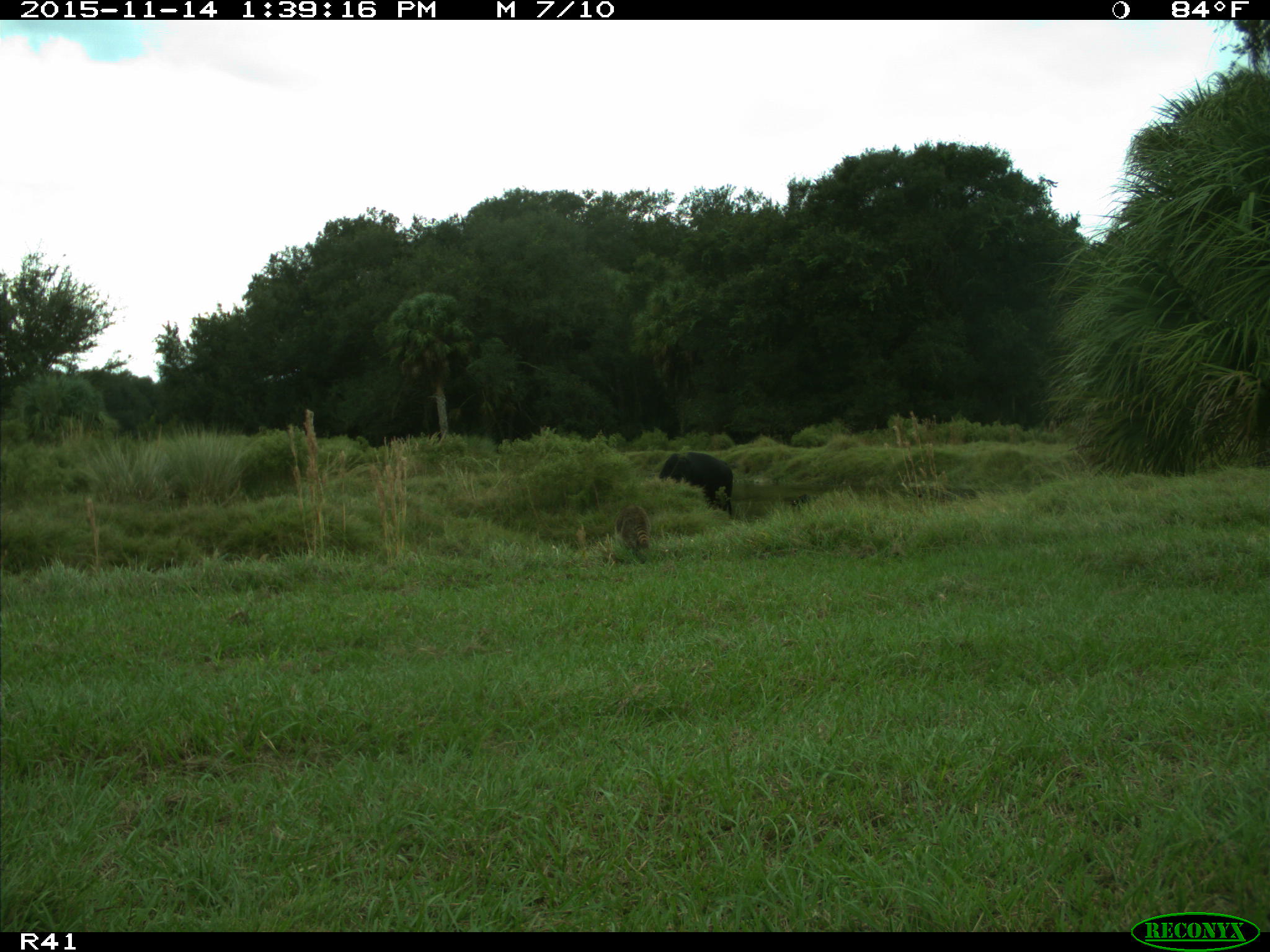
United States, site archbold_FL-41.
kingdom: Animalia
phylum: Chordata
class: Mammalia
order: Artiodactyla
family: Bovidae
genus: Bos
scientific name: Bos taurus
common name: domestic cow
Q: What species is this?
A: Bos taurus (domestic cow).